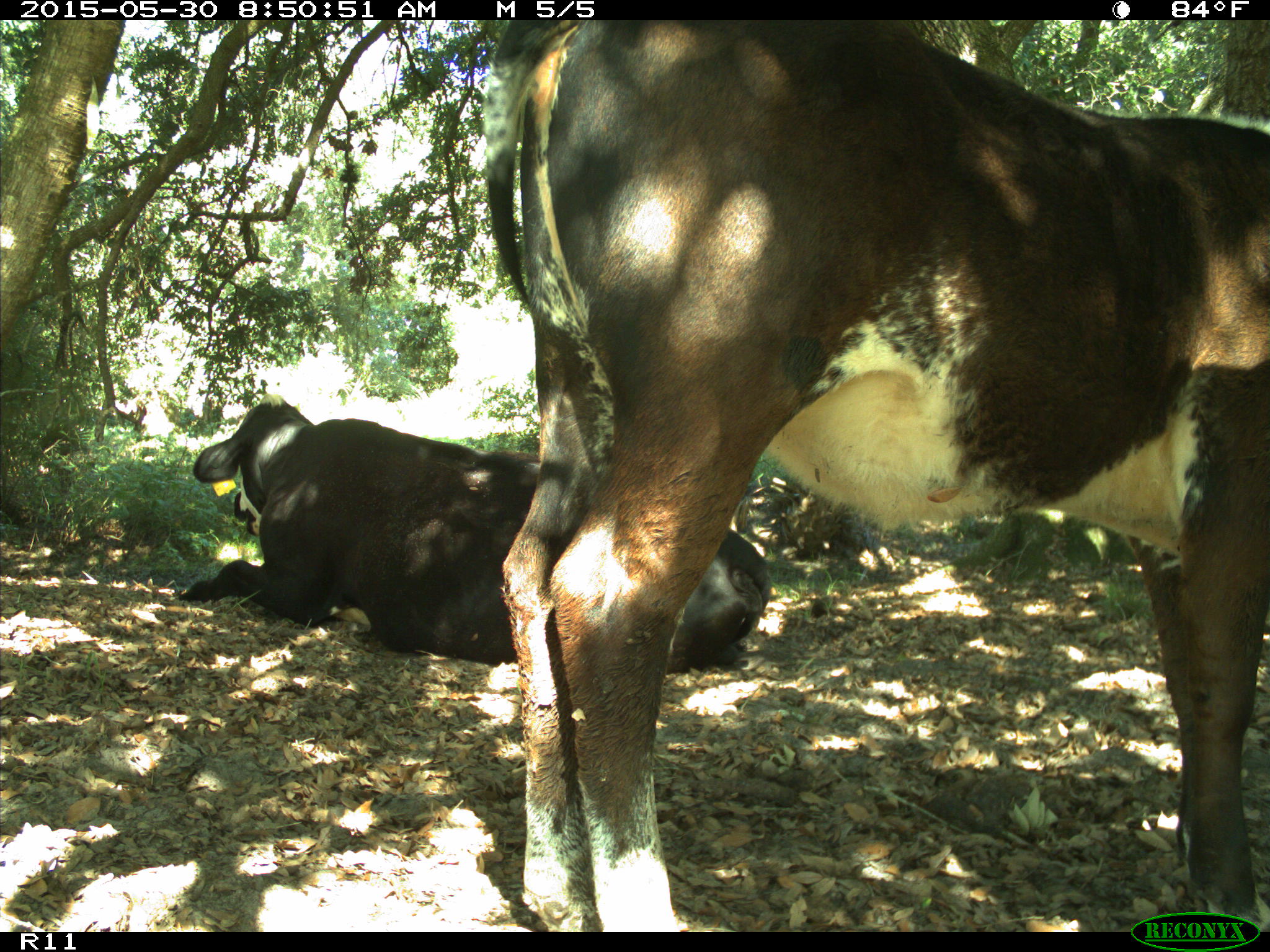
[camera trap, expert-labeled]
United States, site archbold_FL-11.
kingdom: Animalia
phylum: Chordata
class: Mammalia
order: Artiodactyla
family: Bovidae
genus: Bos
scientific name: Bos taurus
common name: domestic cow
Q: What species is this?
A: Bos taurus (domestic cow).